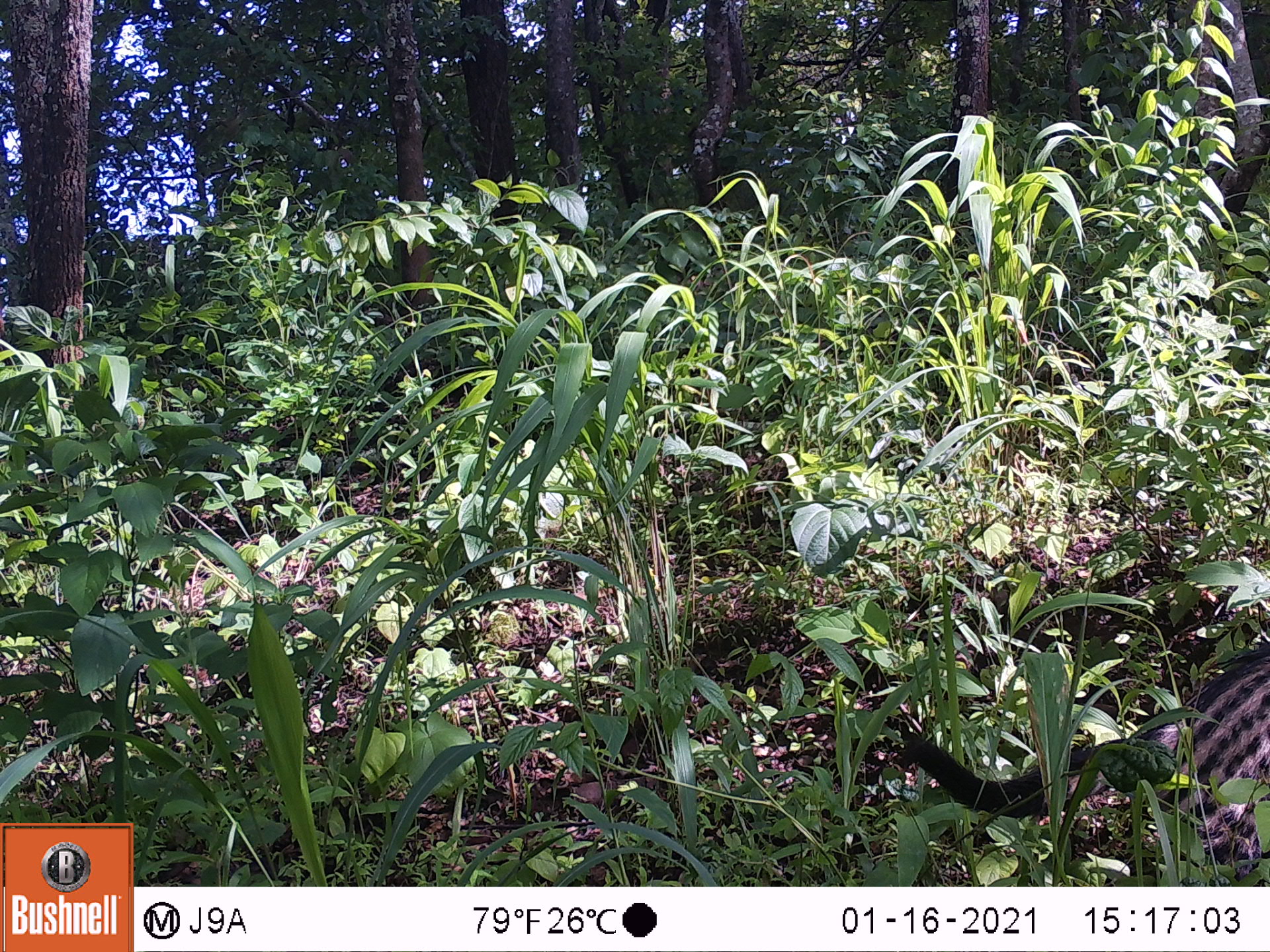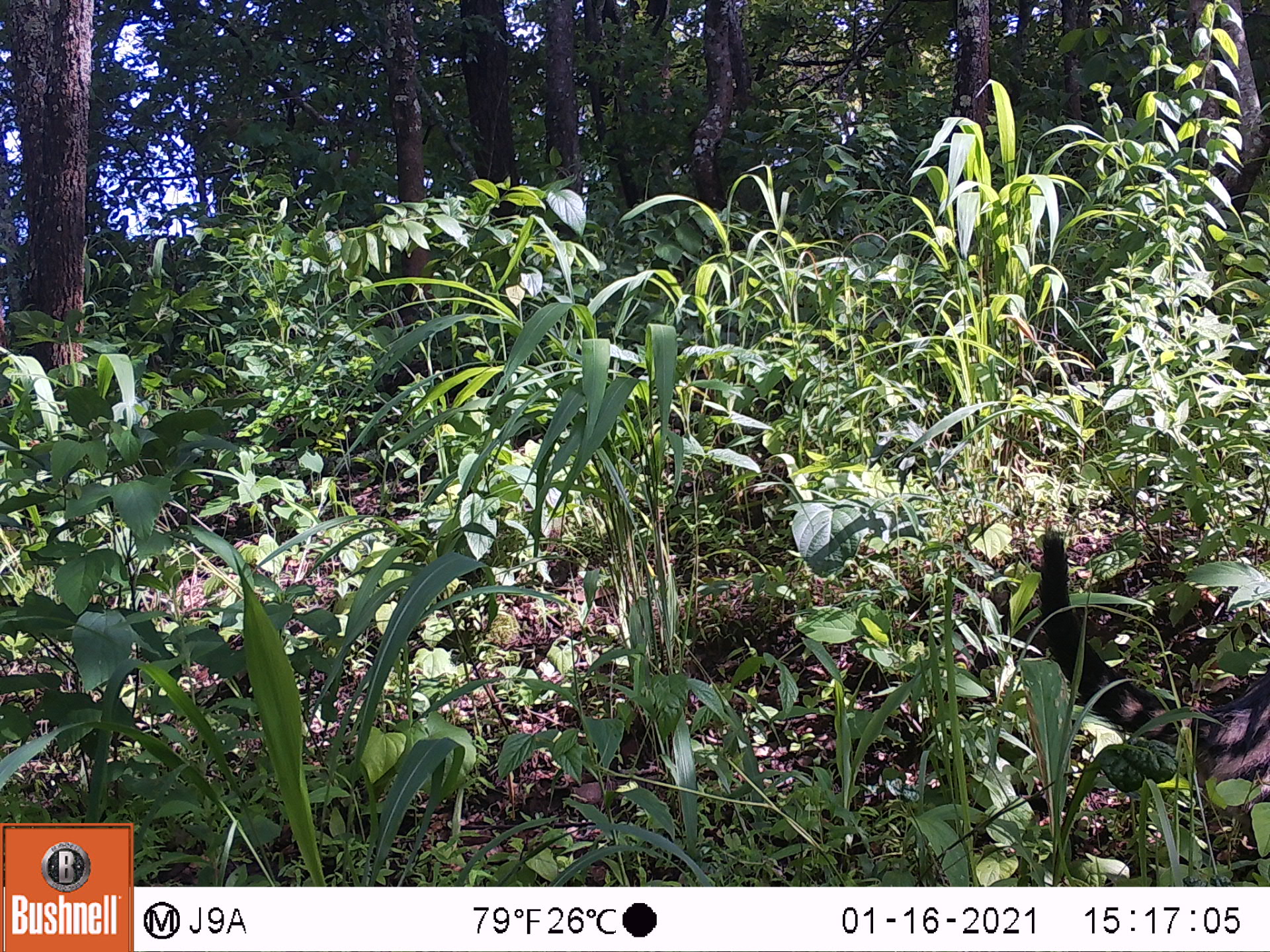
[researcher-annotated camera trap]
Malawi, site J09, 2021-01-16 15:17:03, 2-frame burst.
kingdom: Animalia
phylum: Chordata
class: Mammalia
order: Carnivora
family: Viverridae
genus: Civettictis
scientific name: Civettictis civetta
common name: african civet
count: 1